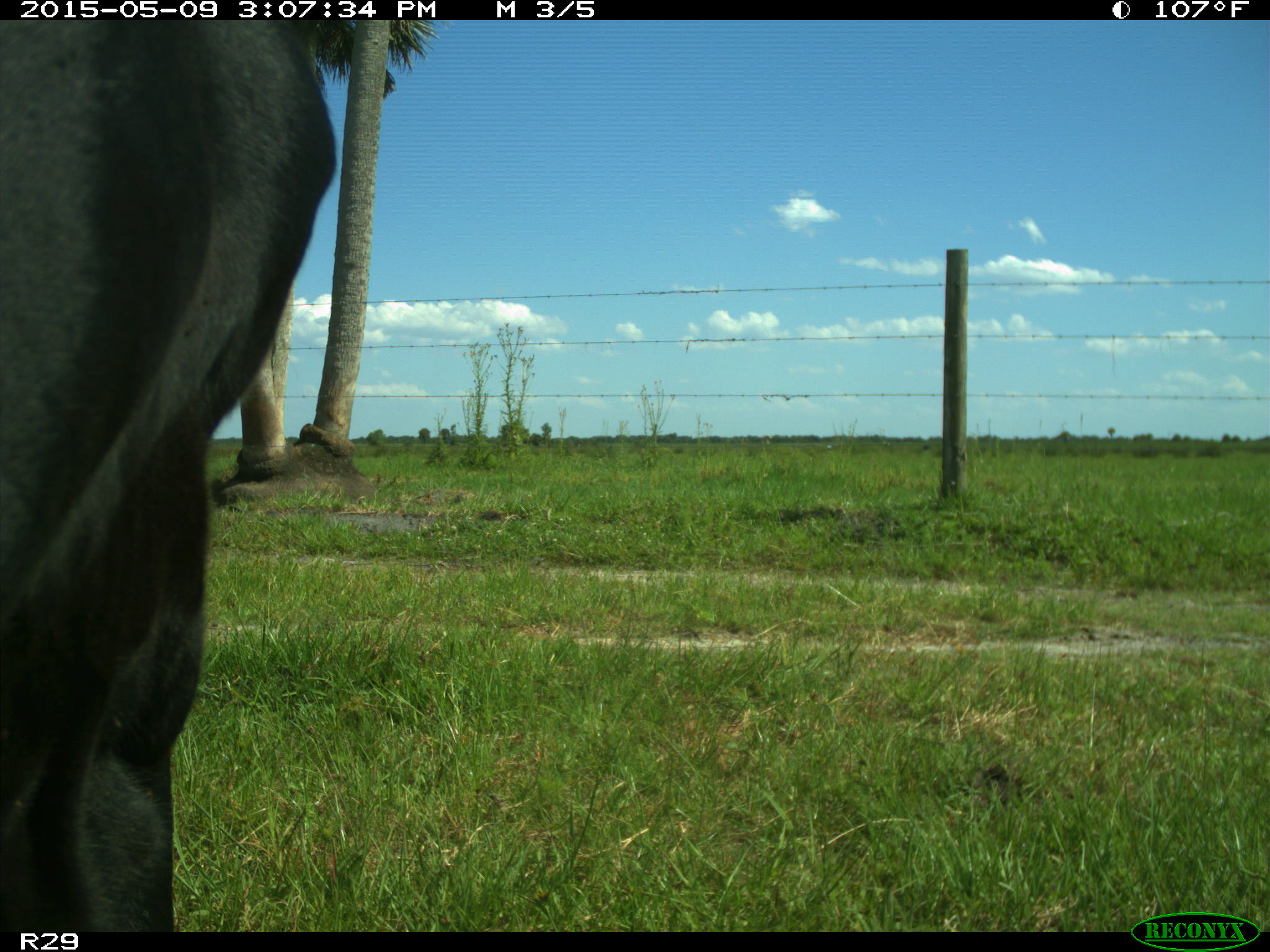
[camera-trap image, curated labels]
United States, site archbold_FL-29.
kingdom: Animalia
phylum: Chordata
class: Mammalia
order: Artiodactyla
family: Bovidae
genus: Bos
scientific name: Bos taurus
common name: domestic cow